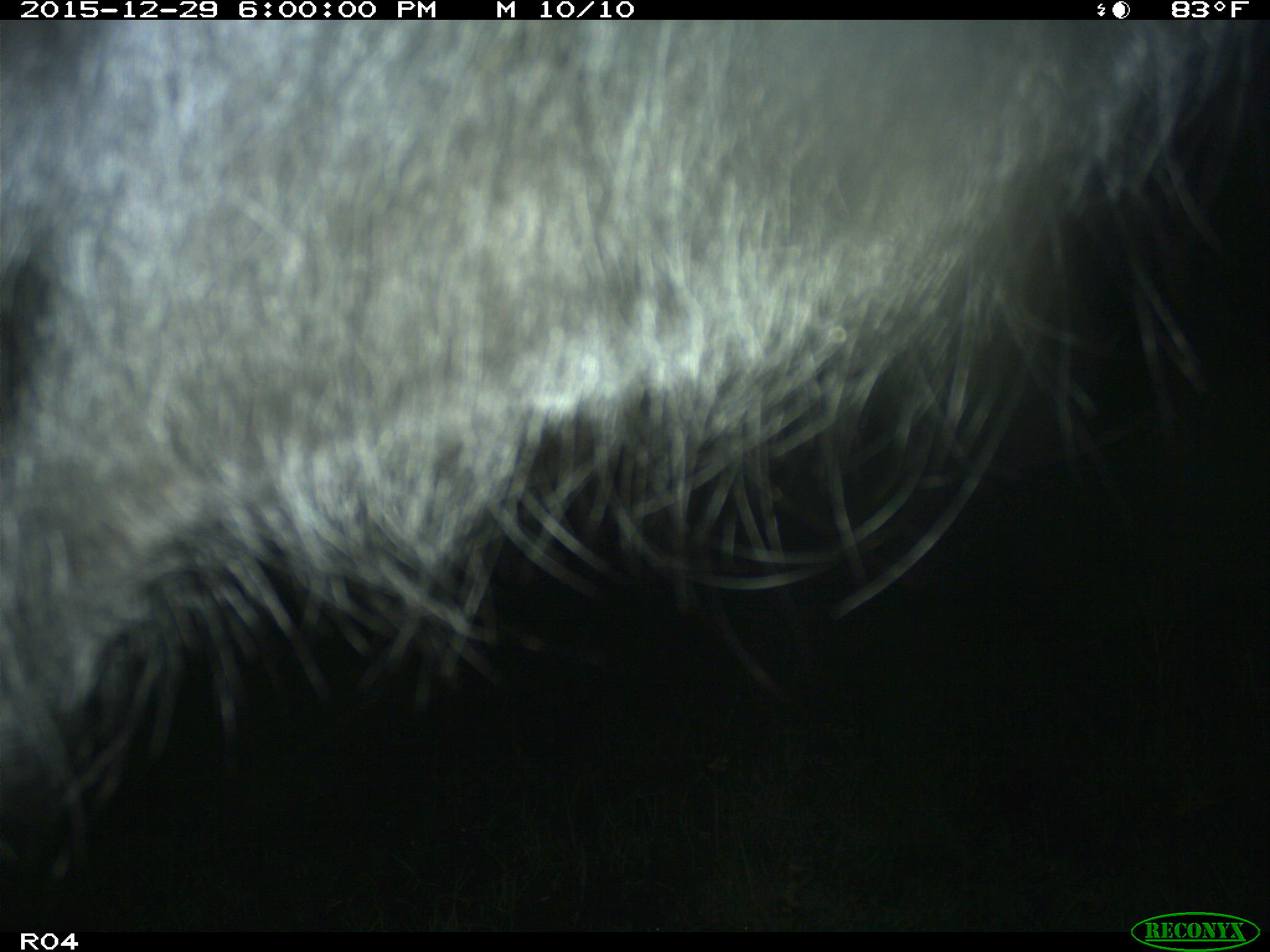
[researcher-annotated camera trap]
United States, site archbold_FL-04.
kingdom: Animalia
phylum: Chordata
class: Mammalia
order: Artiodactyla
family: Bovidae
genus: Bos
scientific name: Bos taurus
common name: domestic cow